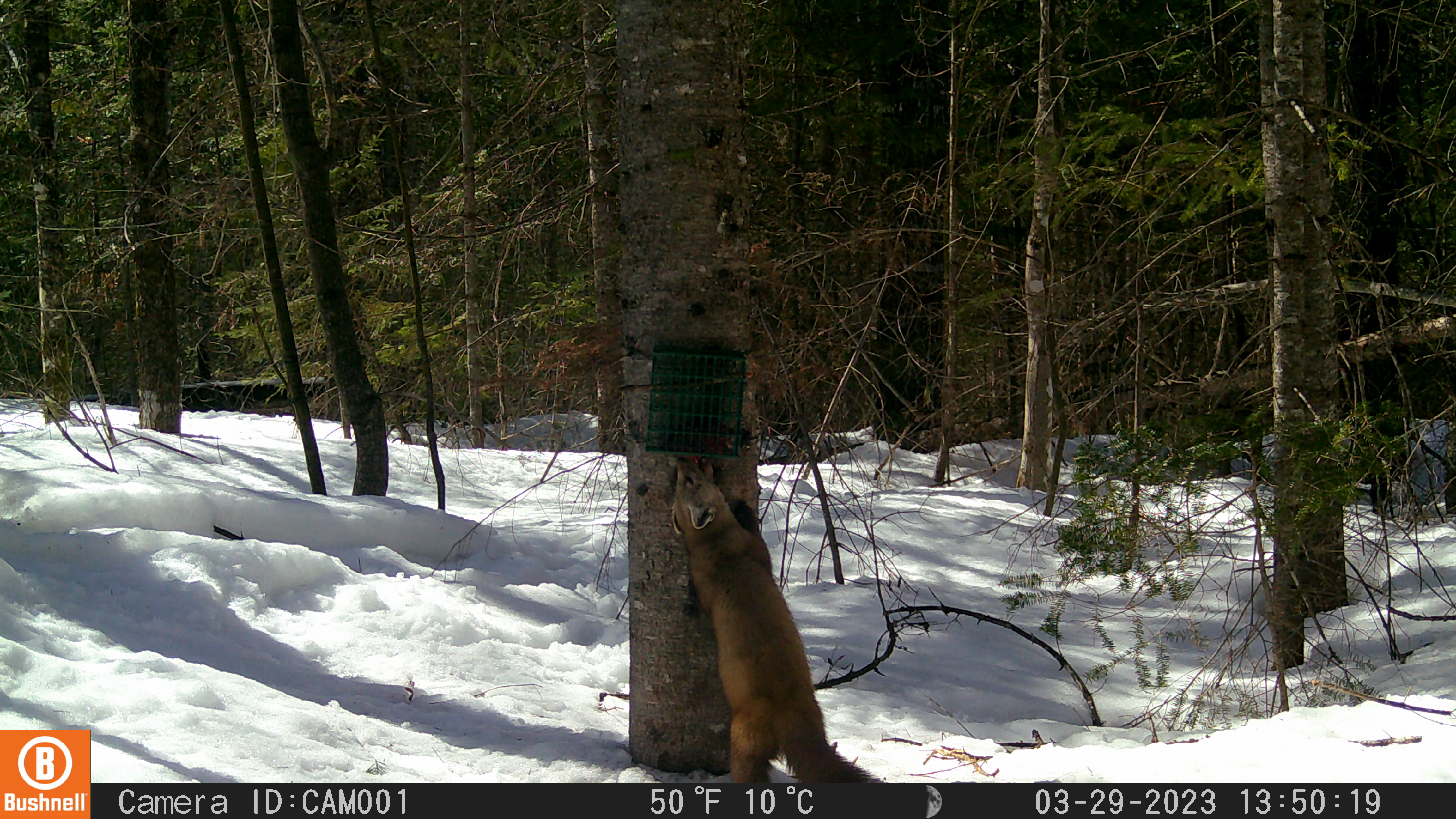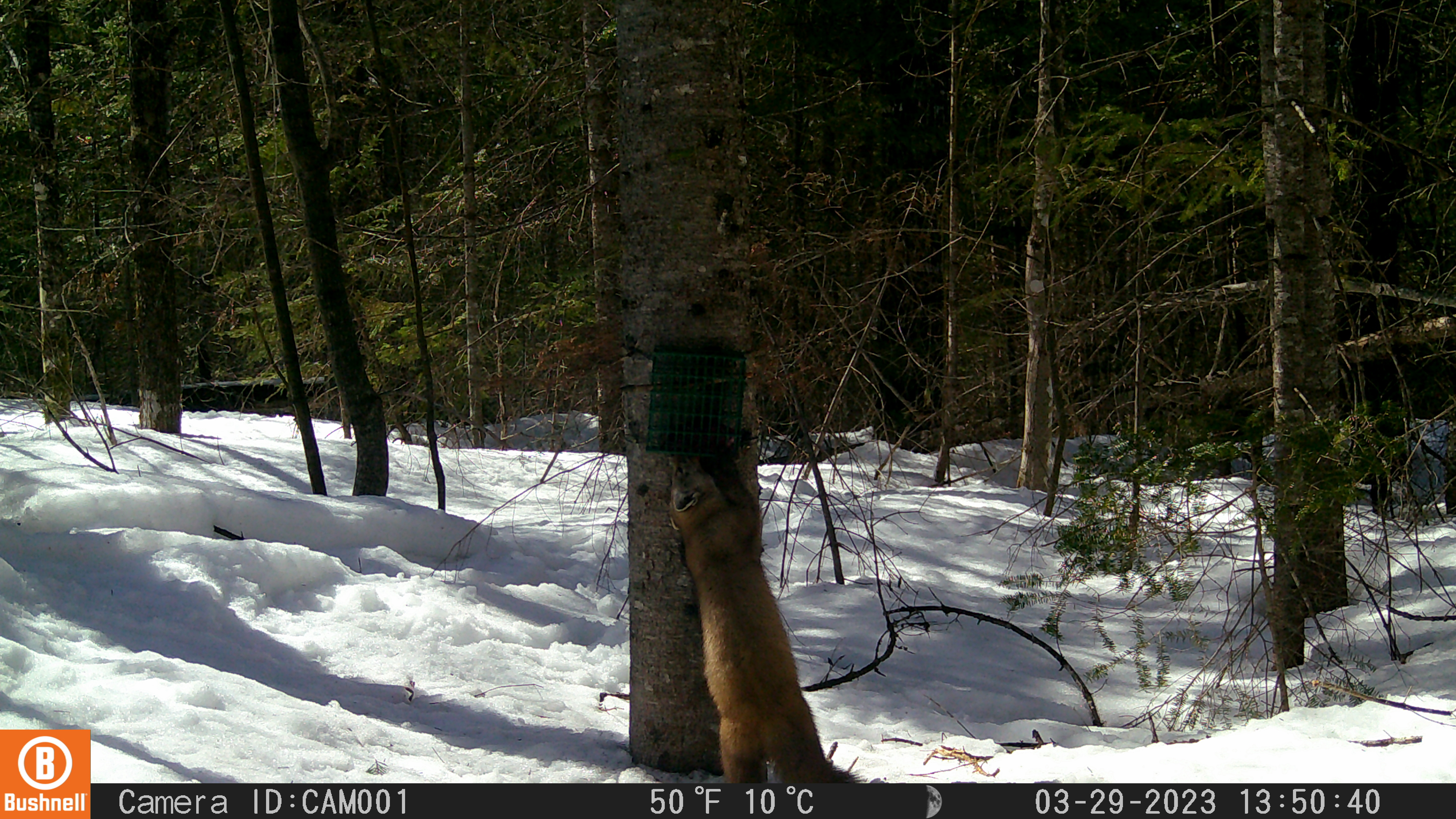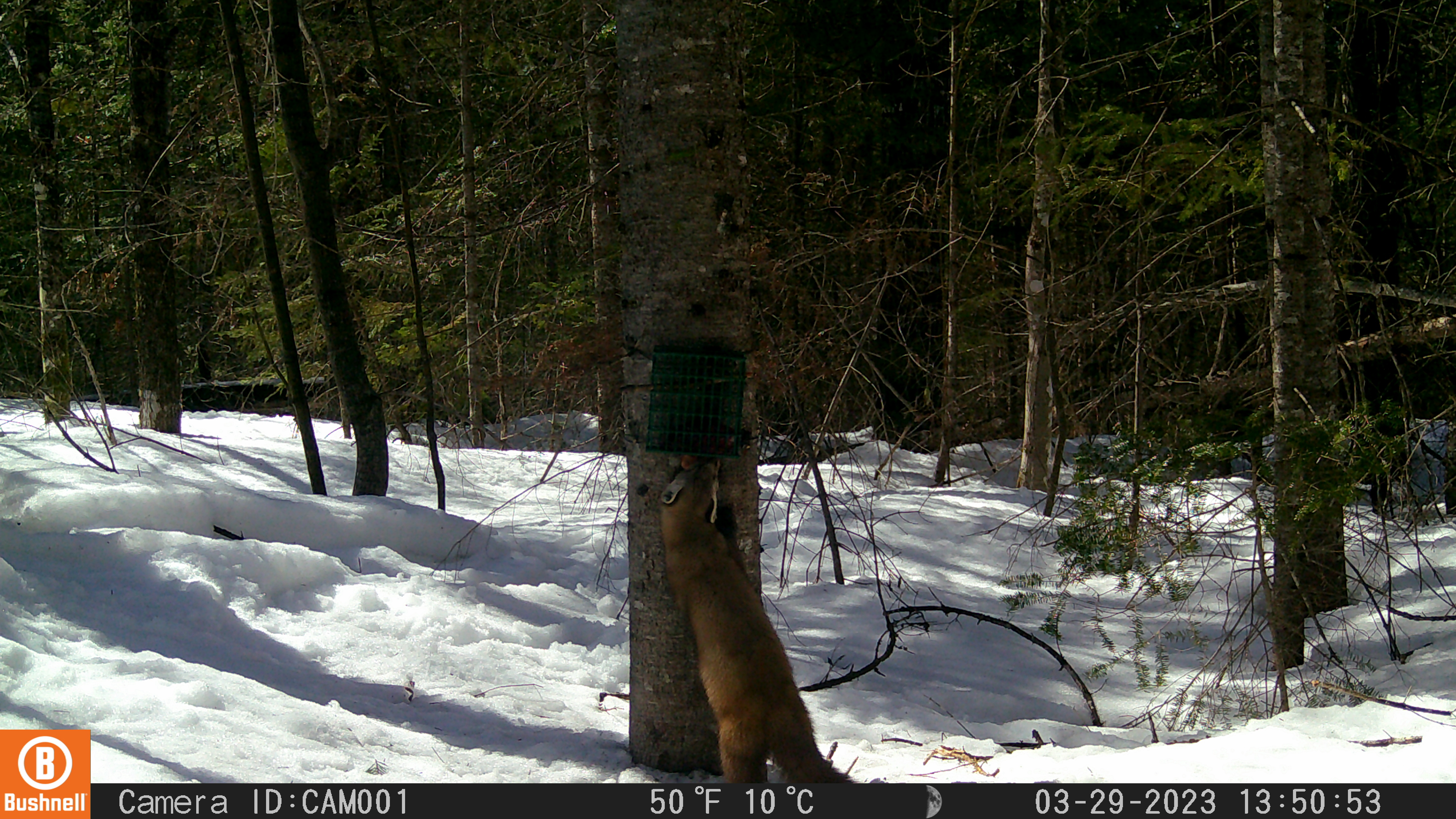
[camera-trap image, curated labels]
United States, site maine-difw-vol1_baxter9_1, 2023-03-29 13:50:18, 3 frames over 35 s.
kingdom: Animalia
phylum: Chordata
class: Mammalia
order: Carnivora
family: Mustelidae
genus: Martes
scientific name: Martes americana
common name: american marten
American marten (Martes americana).